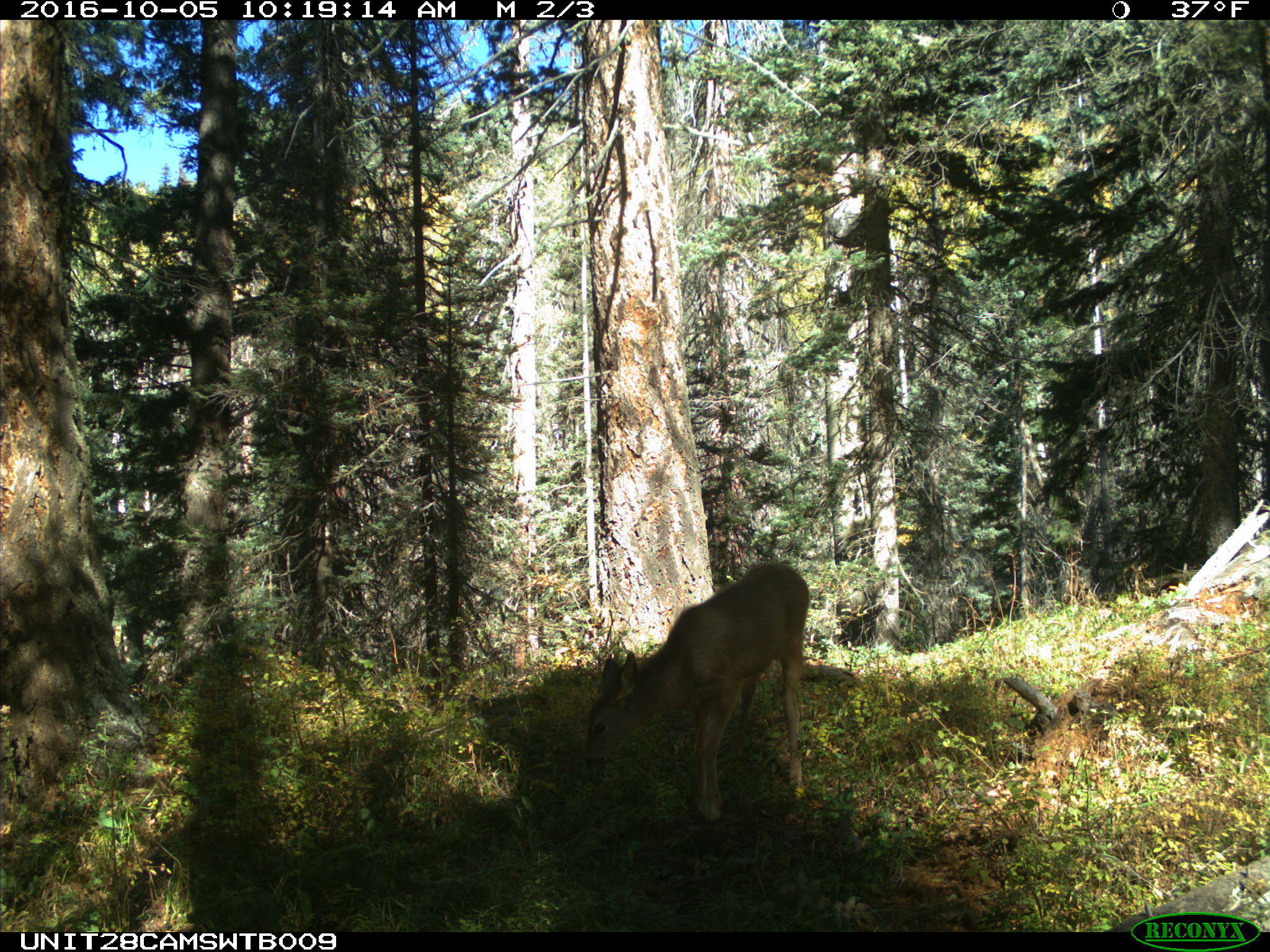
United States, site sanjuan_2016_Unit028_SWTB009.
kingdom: Animalia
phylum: Chordata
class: Mammalia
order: Artiodactyla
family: Cervidae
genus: Odocoileus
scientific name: Odocoileus hemionus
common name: mule deer